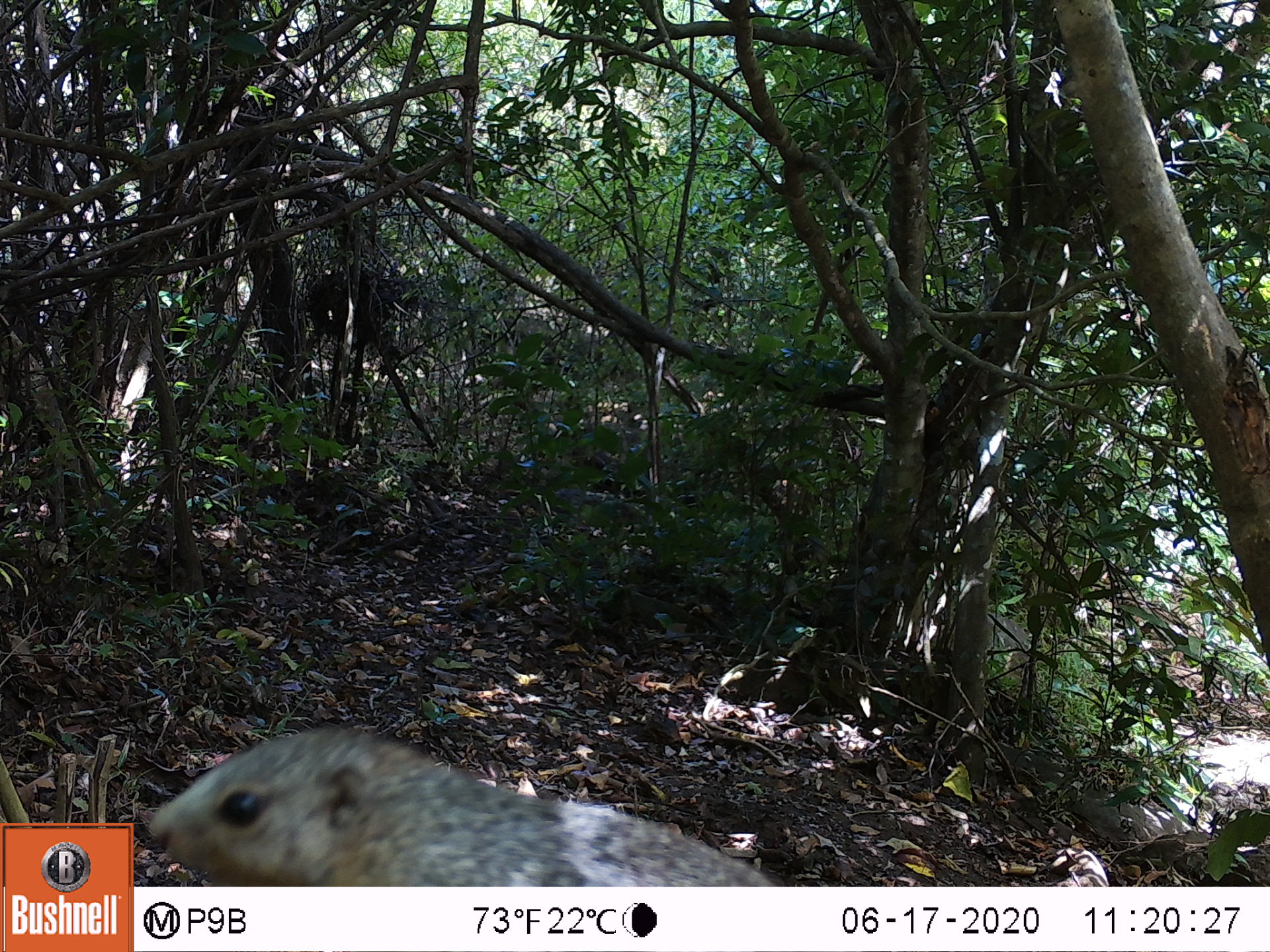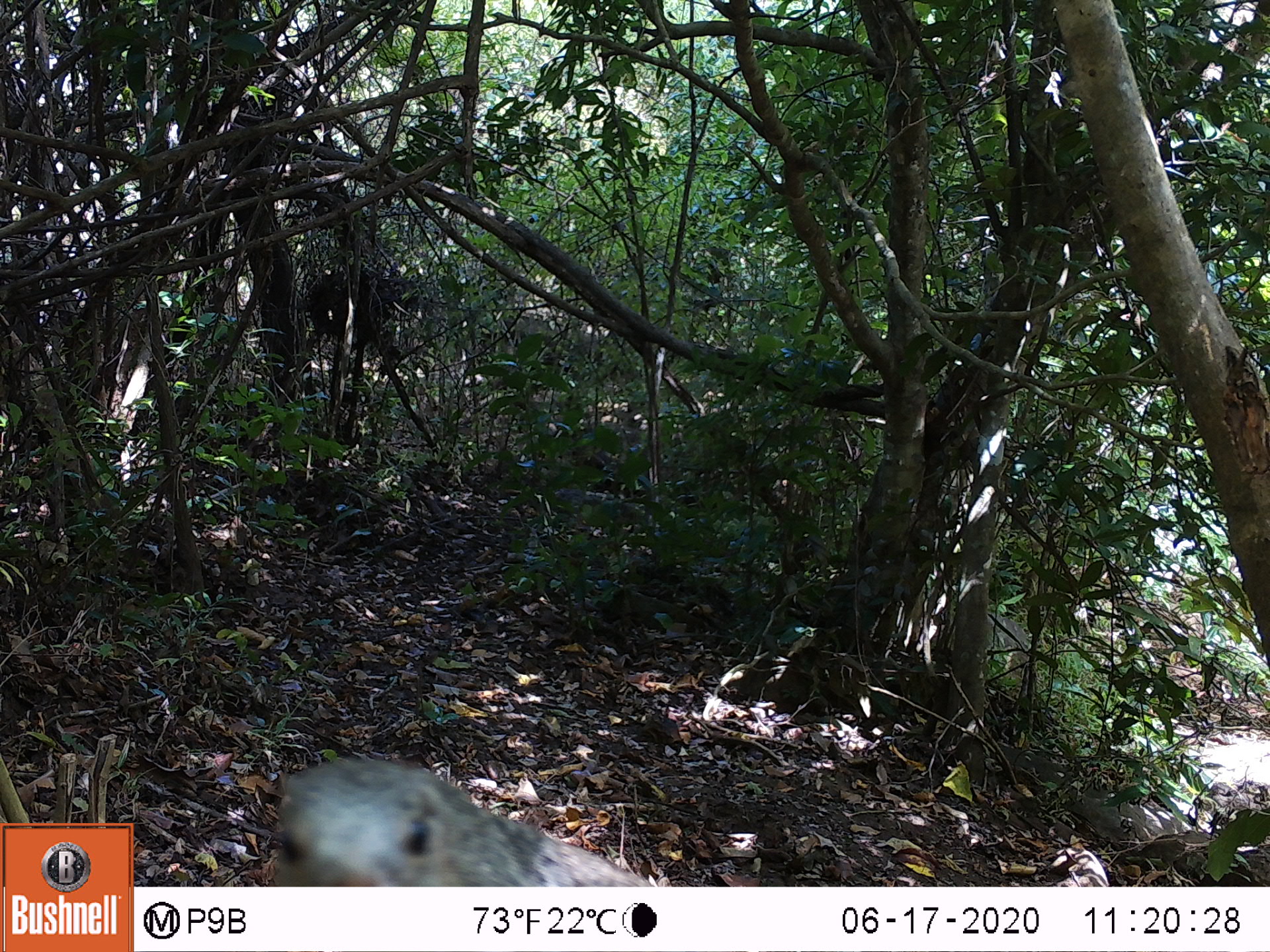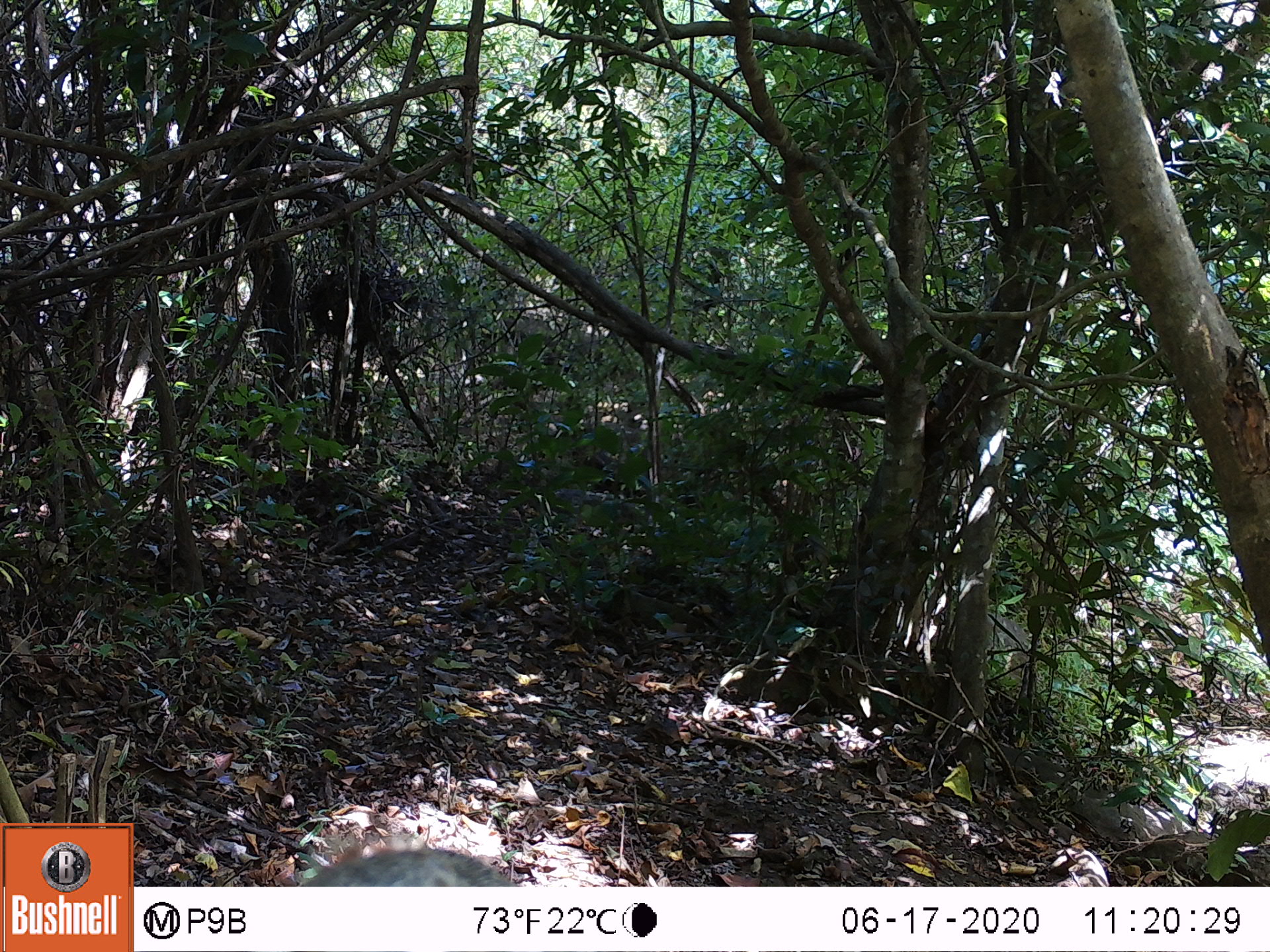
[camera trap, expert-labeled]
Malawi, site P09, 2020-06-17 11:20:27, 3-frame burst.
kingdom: Animalia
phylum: Chordata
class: Mammalia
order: Rodentia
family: Sciuridae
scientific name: Sciuridae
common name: squirrel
Squirrel (Sciuridae), count 1.